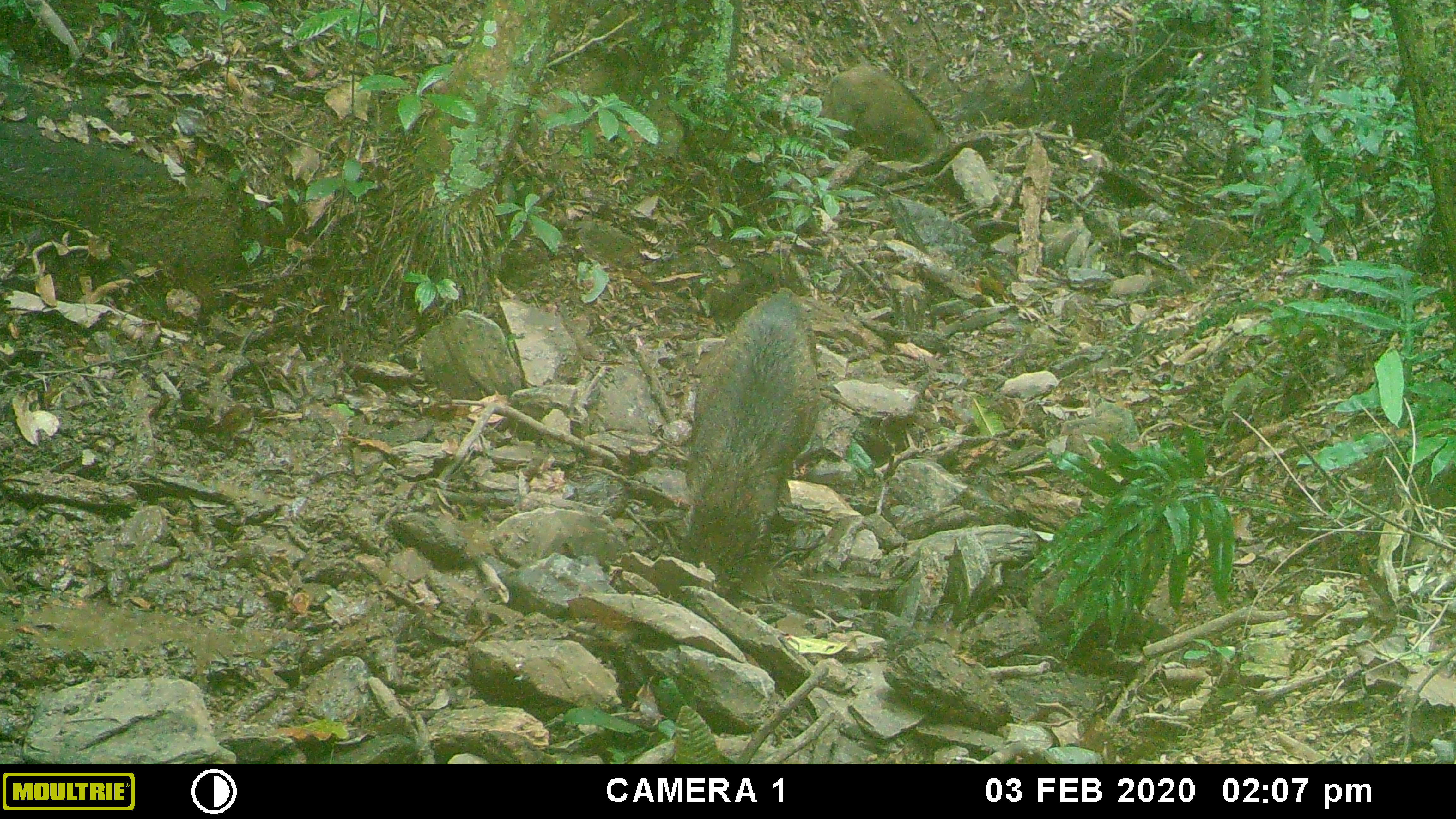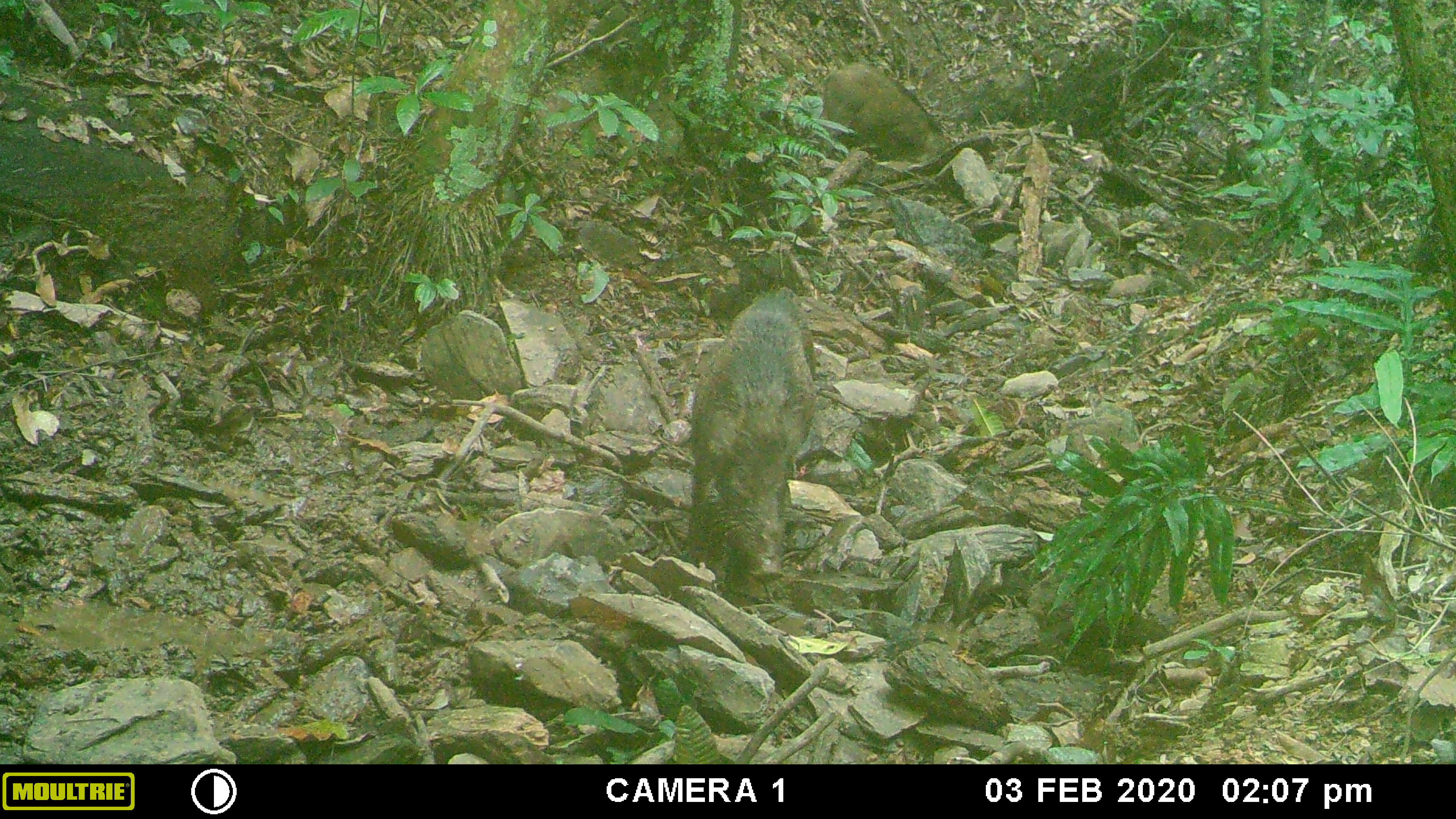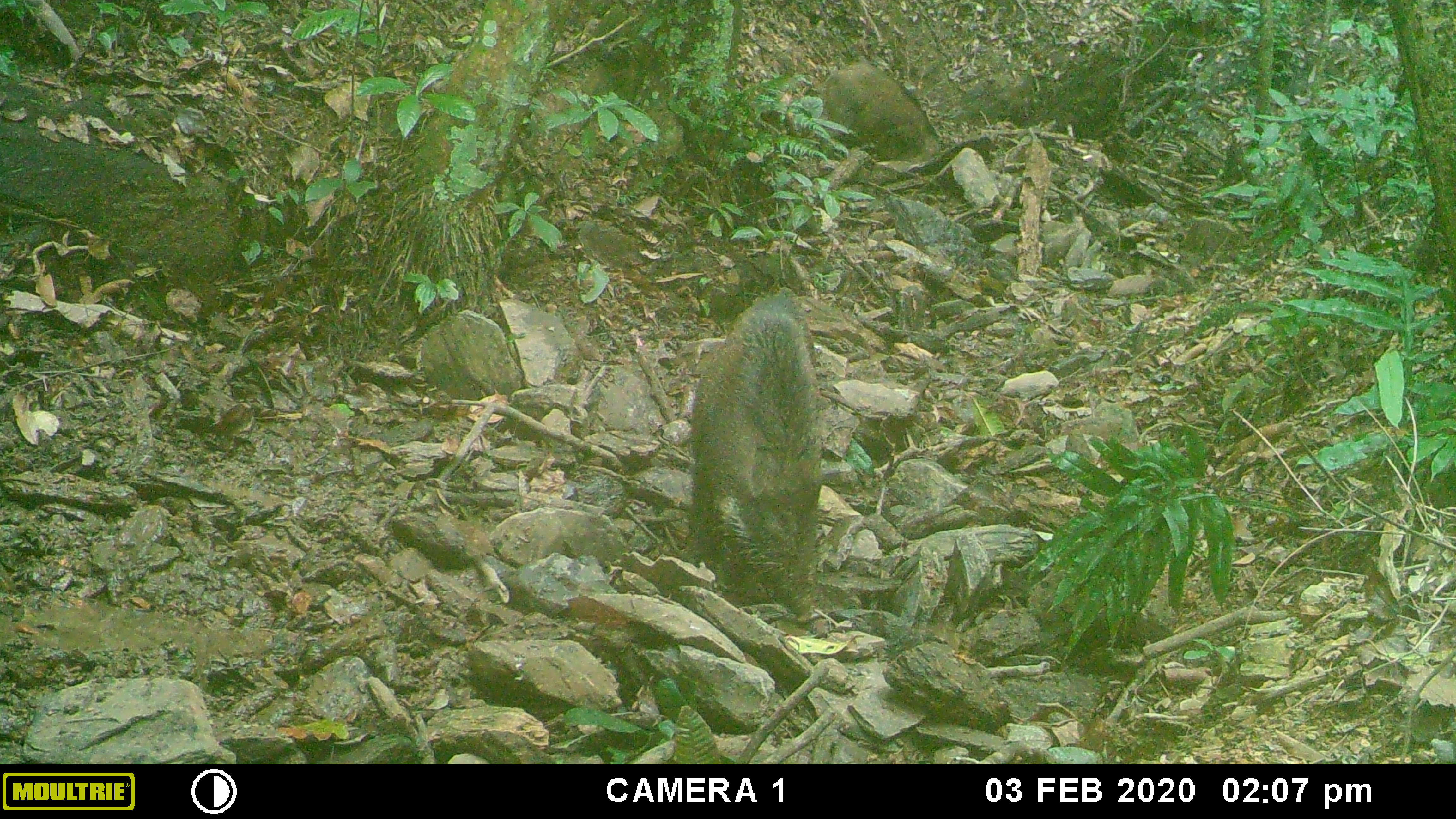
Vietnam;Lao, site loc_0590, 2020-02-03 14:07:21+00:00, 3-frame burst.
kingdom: Animalia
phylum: Chordata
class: Mammalia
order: Artiodactyla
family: Suidae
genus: Sus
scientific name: Sus scrofa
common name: eurasian wild pig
Eurasian wild pig (Sus scrofa). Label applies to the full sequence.